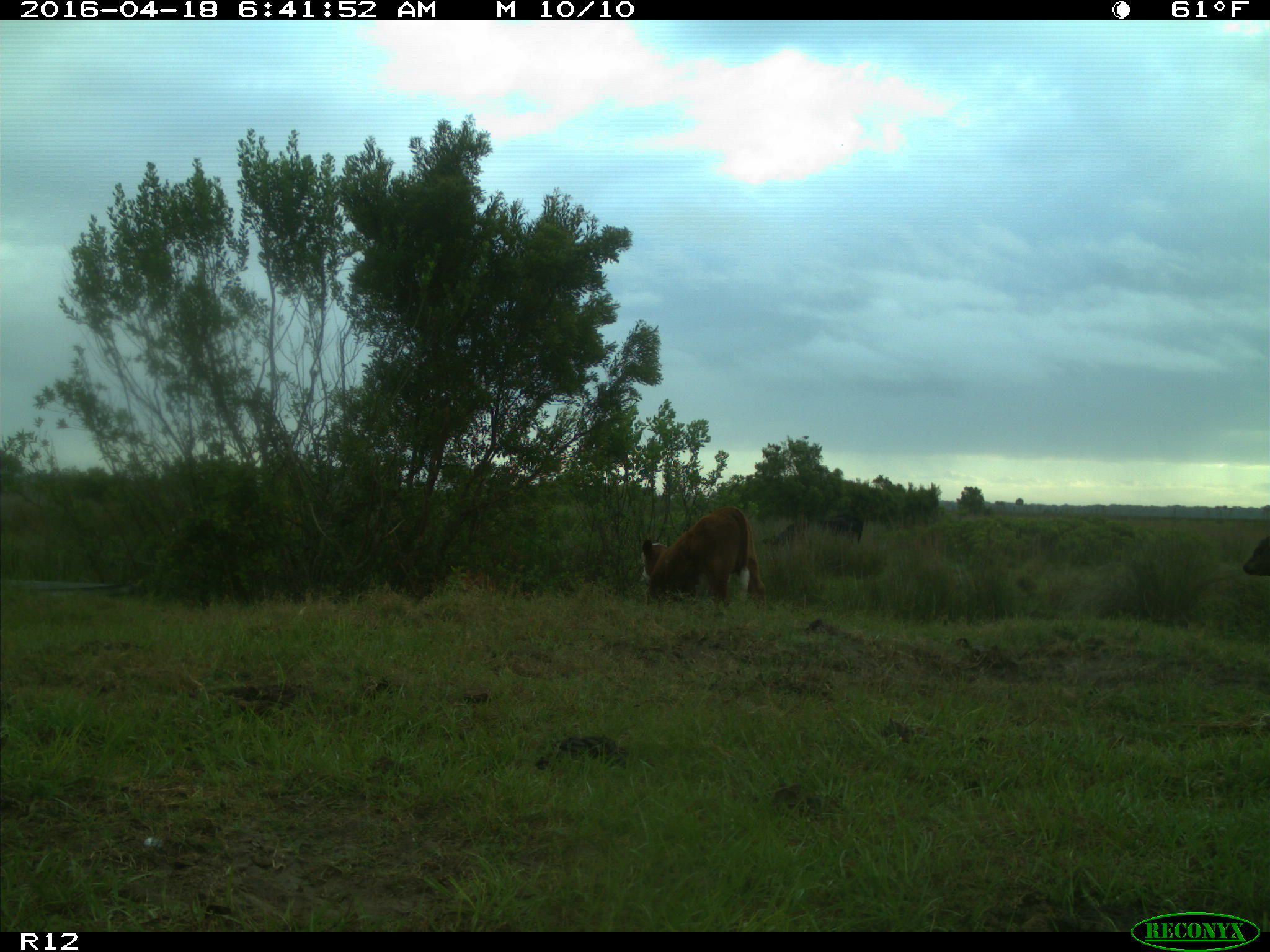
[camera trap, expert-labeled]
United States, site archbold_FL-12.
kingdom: Animalia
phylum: Chordata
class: Mammalia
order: Artiodactyla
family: Bovidae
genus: Bos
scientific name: Bos taurus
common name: domestic cow